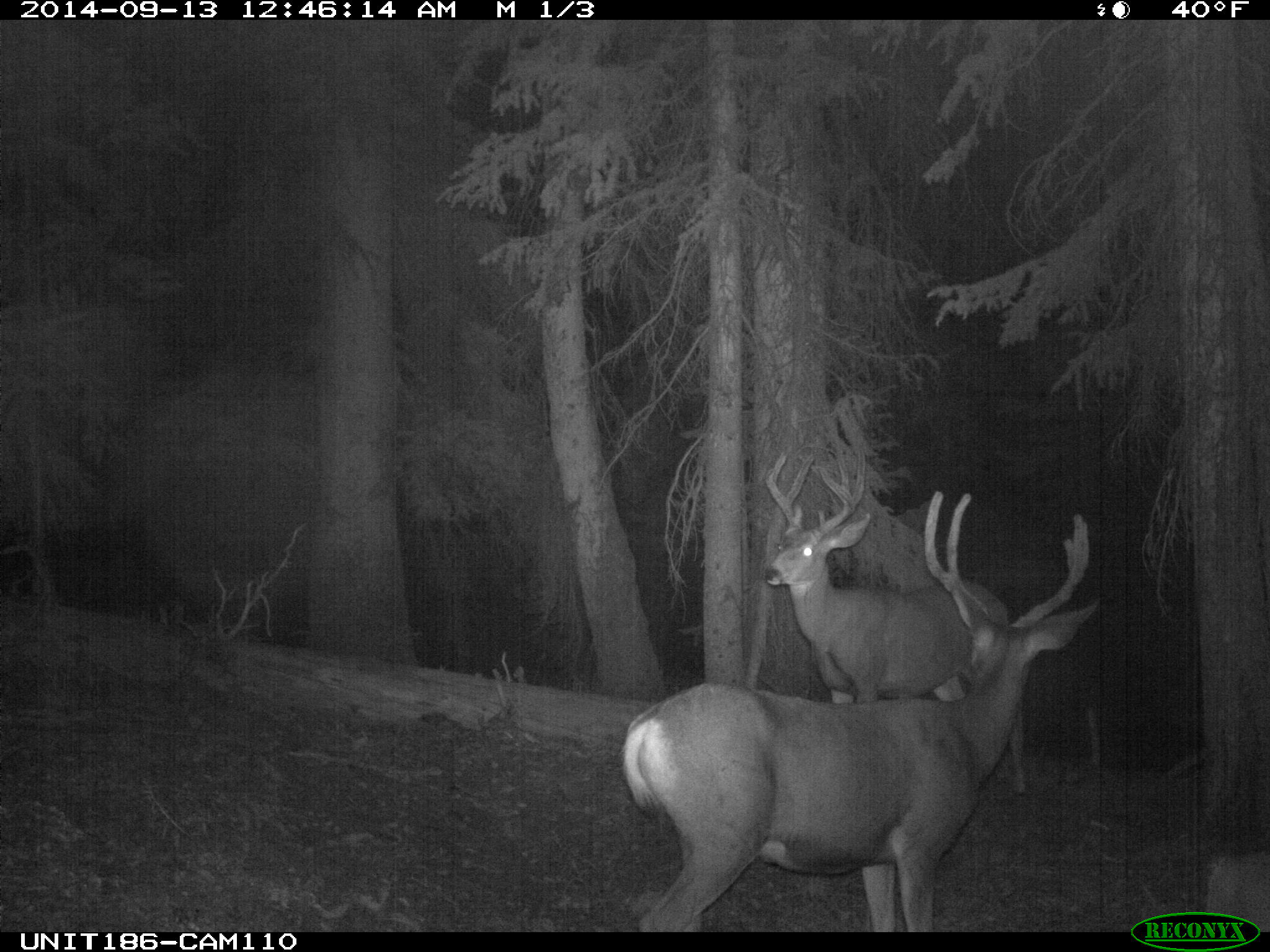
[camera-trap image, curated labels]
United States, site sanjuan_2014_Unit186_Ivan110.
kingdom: Animalia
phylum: Chordata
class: Mammalia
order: Artiodactyla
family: Cervidae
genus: Odocoileus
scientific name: Odocoileus hemionus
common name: mule deer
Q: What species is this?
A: Odocoileus hemionus (mule deer).